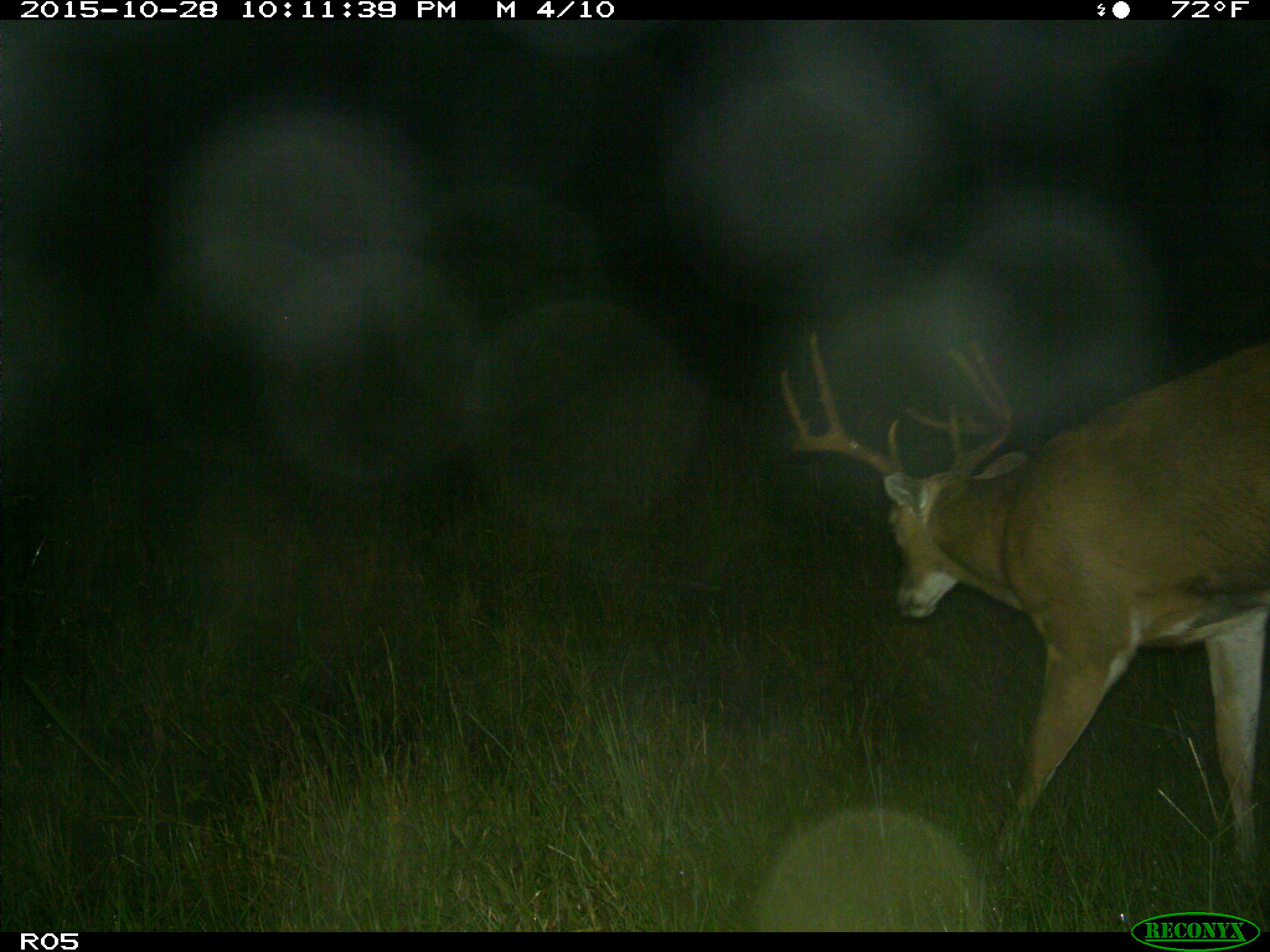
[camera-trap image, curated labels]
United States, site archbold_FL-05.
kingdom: Animalia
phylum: Chordata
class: Mammalia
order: Artiodactyla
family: Cervidae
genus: Odocoileus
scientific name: Odocoileus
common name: deer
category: unidentified deer